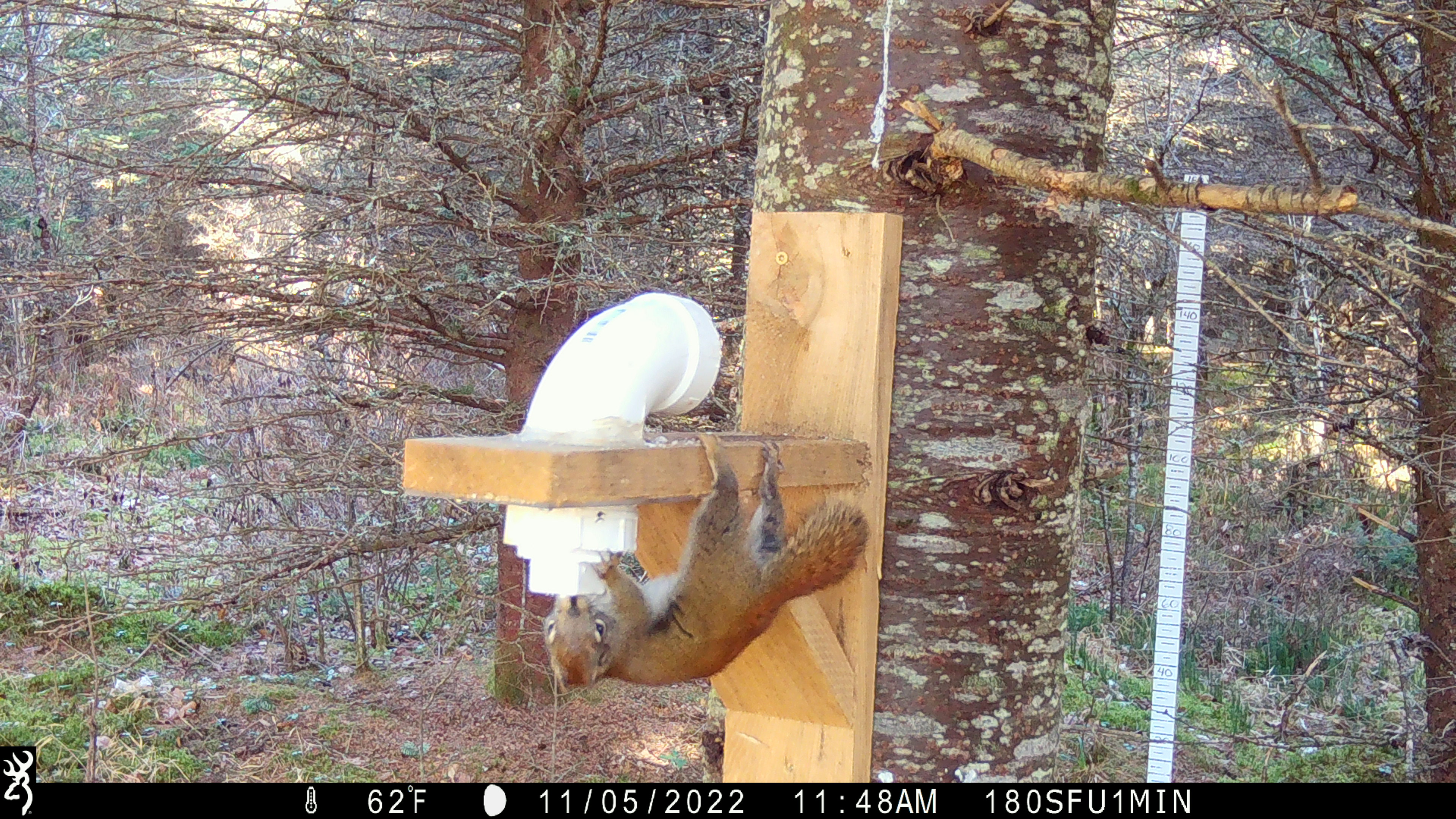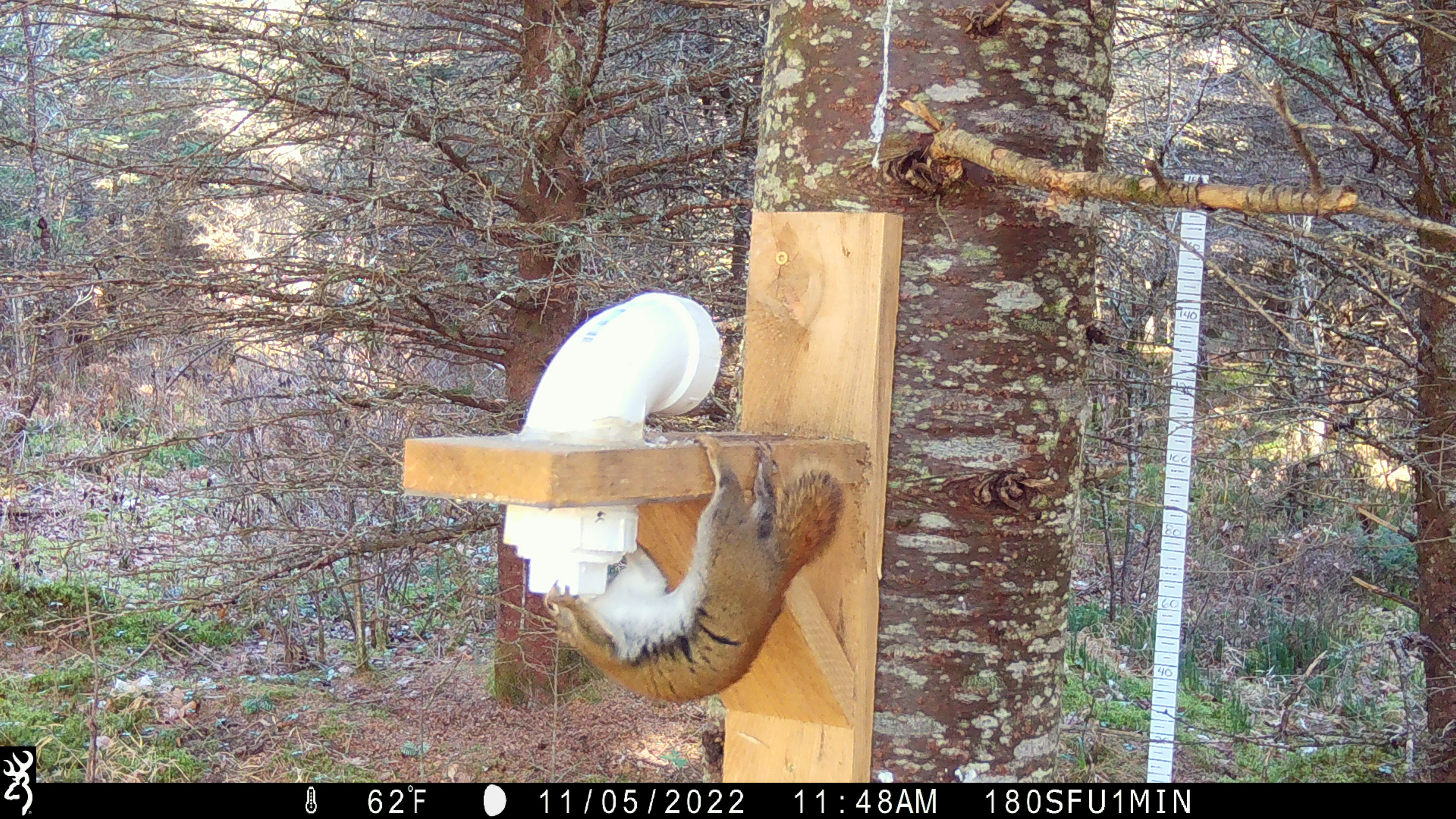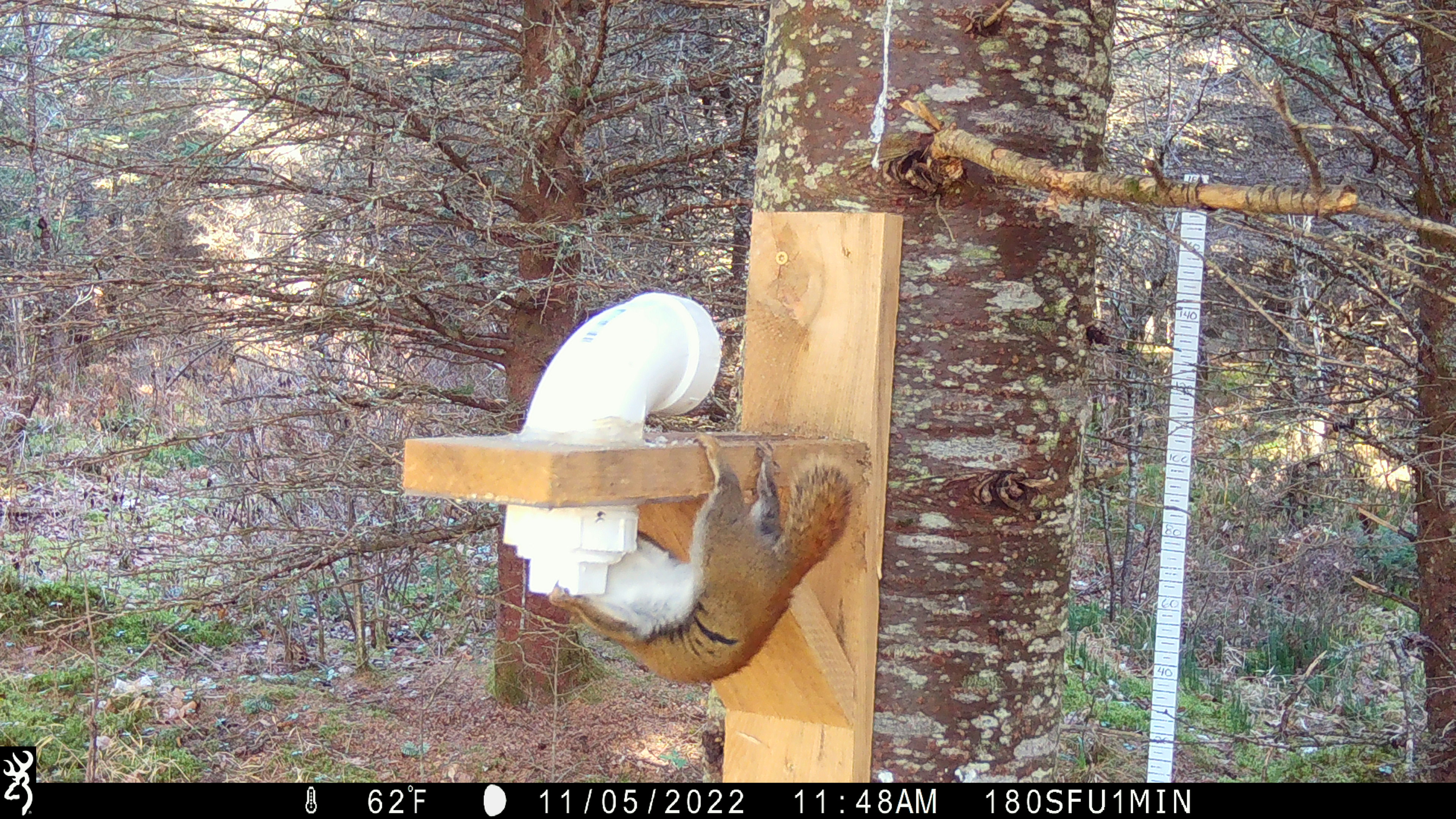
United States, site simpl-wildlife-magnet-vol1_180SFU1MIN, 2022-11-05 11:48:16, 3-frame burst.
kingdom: Animalia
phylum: Chordata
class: Mammalia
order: Rodentia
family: Sciuridae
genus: Tamiasciurus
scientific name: Tamiasciurus hudsonicus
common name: red squirrel